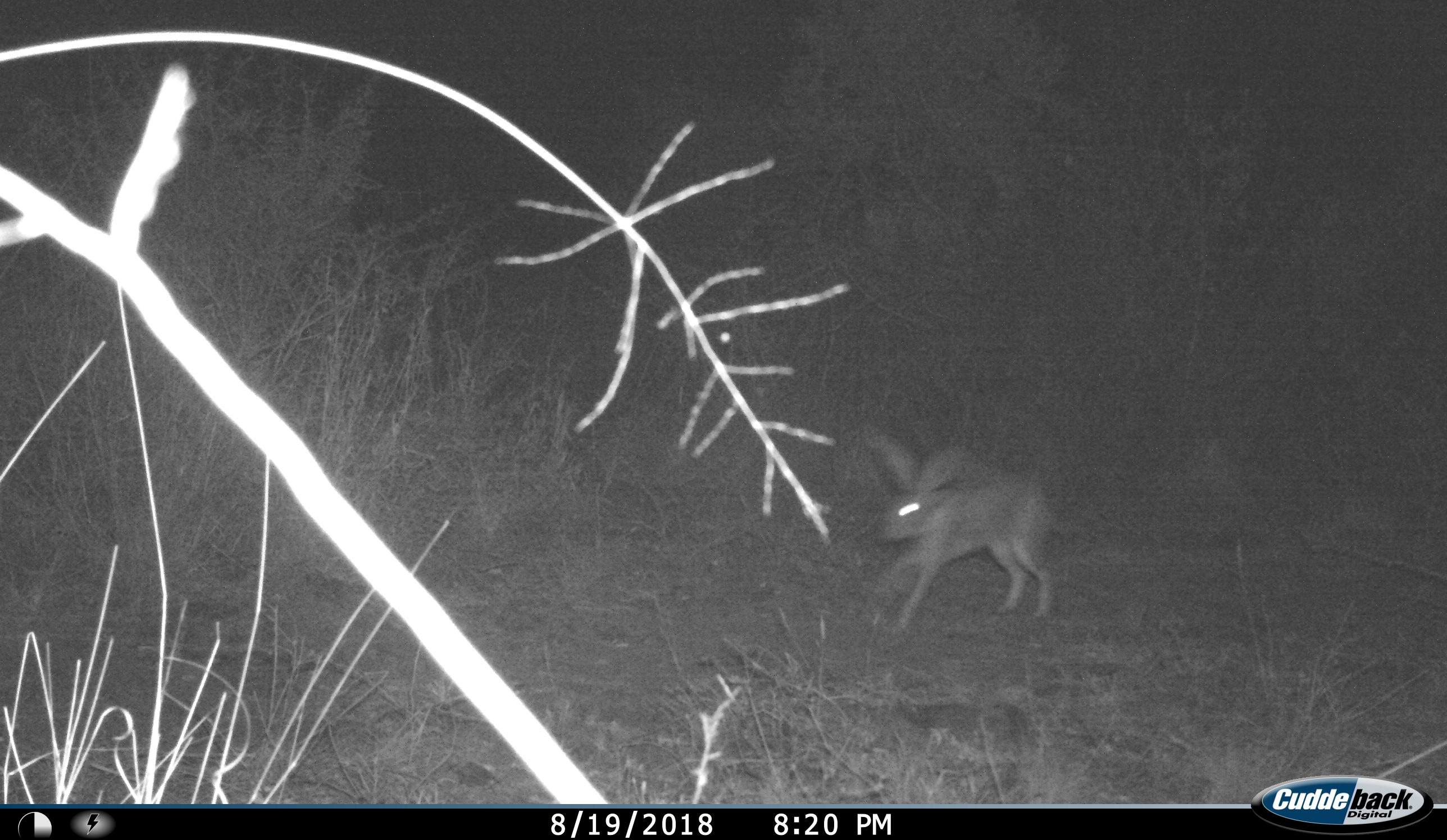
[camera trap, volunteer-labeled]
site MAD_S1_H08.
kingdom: Animalia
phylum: Chordata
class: Mammalia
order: Lagomorpha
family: Leporidae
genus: Lepus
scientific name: Lepus capensis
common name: cape hare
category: harecape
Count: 1.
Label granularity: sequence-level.